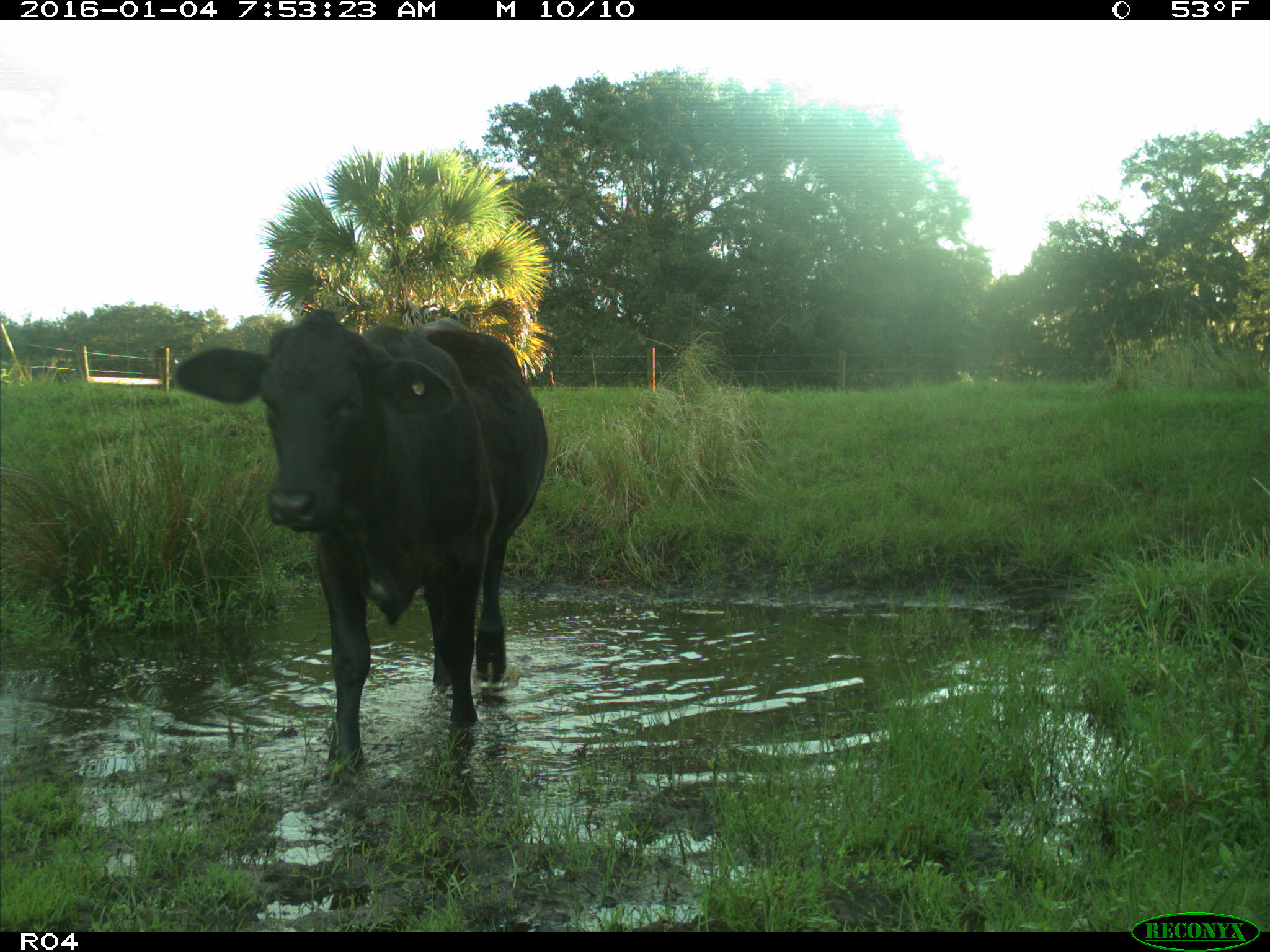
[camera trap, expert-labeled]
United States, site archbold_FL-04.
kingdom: Animalia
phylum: Chordata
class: Mammalia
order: Artiodactyla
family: Bovidae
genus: Bos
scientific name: Bos taurus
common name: domestic cow